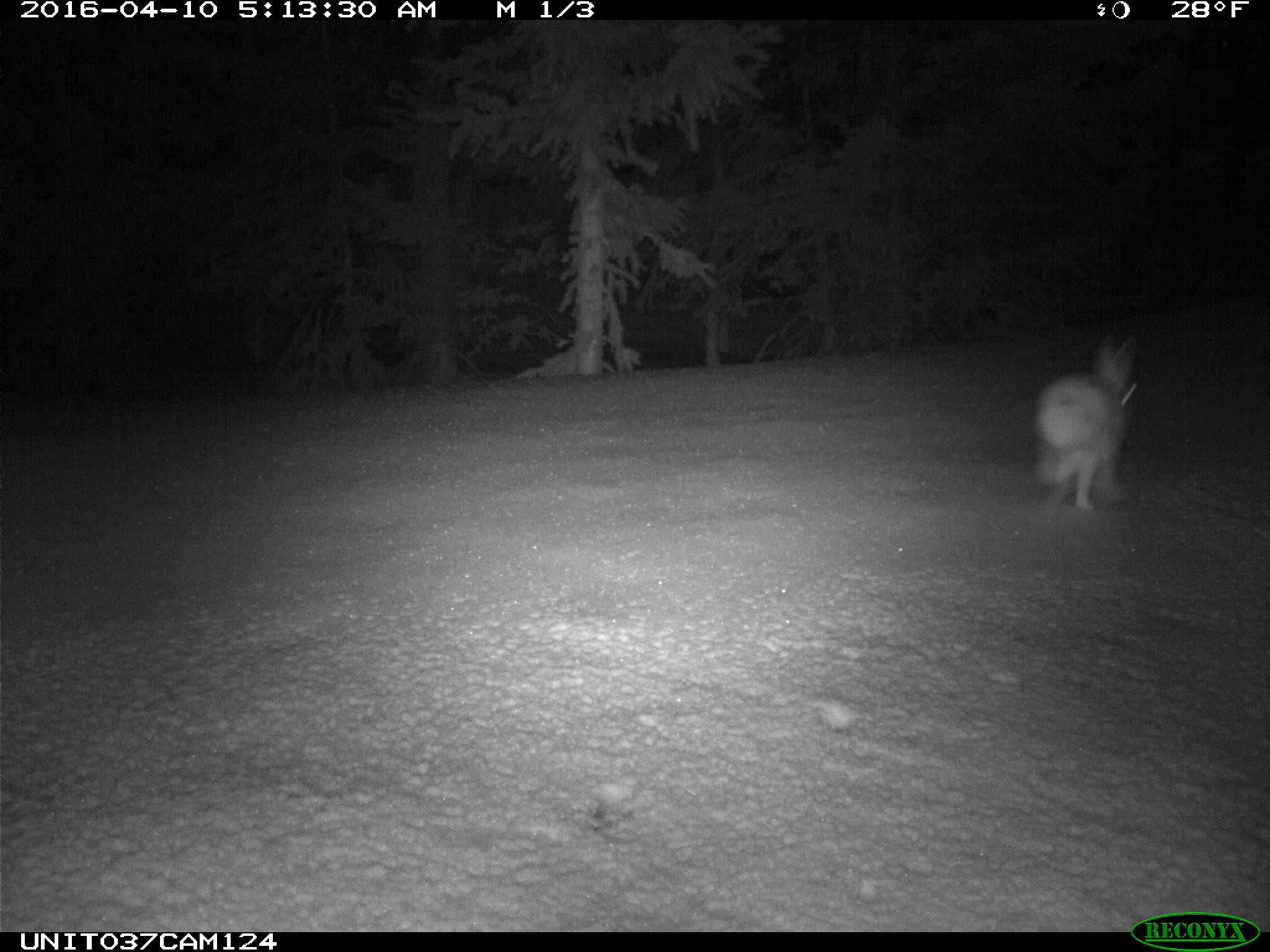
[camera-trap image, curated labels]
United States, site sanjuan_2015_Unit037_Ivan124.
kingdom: Animalia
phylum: Chordata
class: Mammalia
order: Lagomorpha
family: Leporidae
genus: Lepus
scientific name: Lepus americanus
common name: snowshoe hare